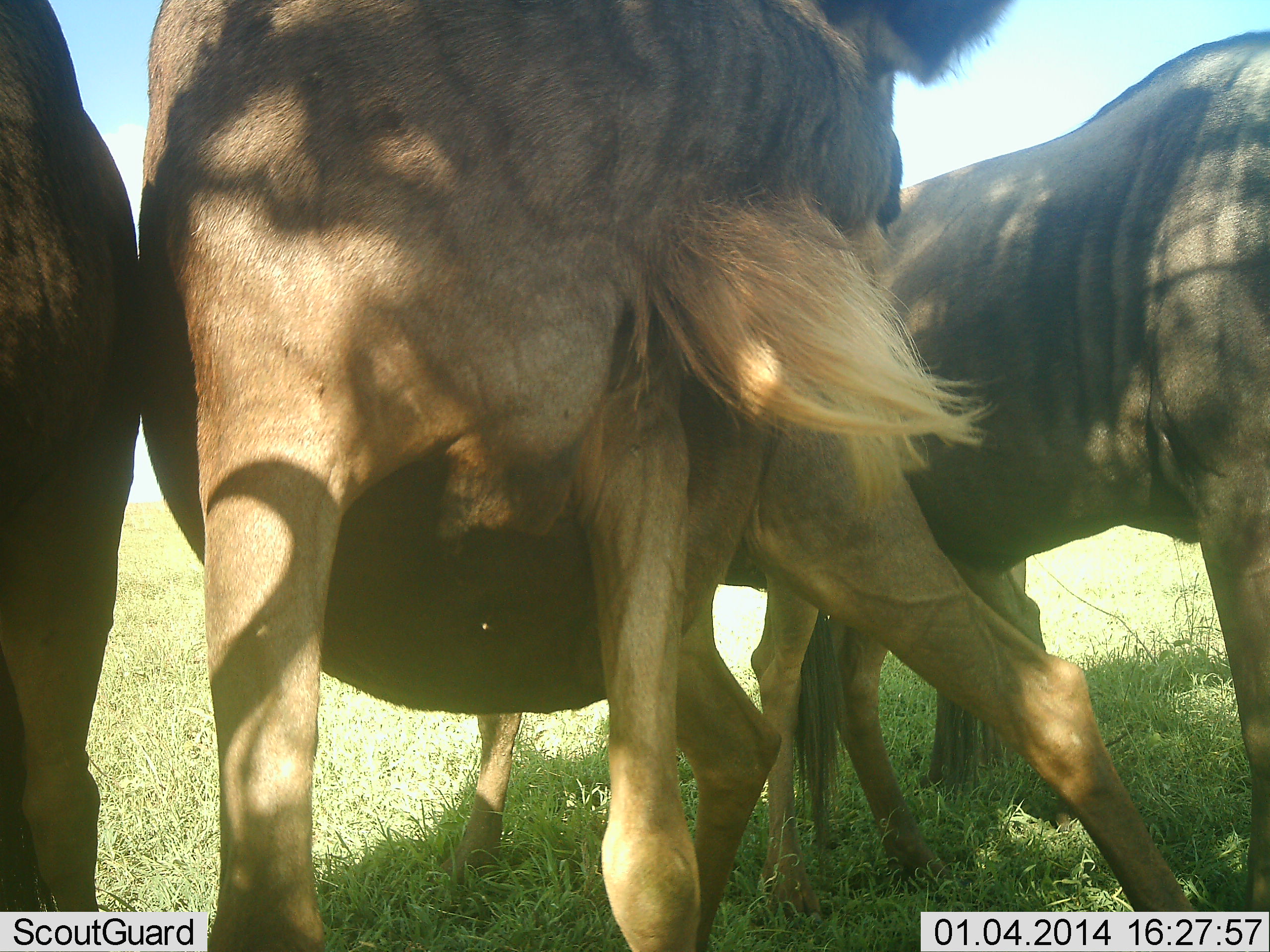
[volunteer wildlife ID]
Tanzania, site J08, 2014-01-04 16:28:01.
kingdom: Animalia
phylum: Chordata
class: Mammalia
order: Artiodactyla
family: Bovidae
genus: Connochaetes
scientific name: Connochaetes taurinus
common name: blue wildebeest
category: wildebeest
Wildebeest (blue wildebeest) (Connochaetes taurinus), count 4. Behavior (volunteer vote fractions): standing 80%, resting 10%, moving 0%, interacting 10%. Young present (vote fraction): 0%. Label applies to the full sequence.